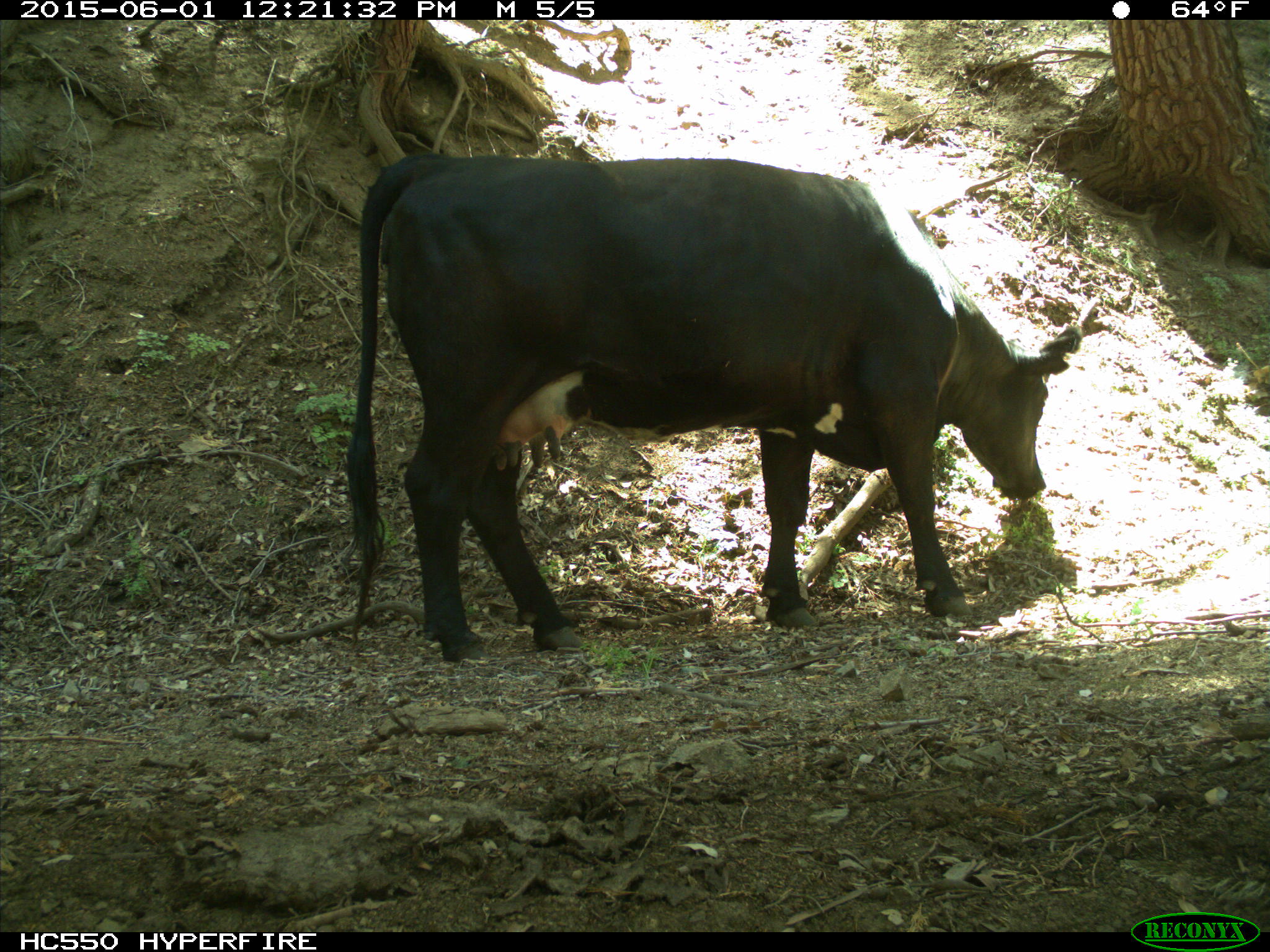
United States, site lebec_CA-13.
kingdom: Animalia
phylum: Chordata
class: Mammalia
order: Artiodactyla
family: Bovidae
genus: Bos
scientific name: Bos taurus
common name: domestic cow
Bos taurus (domestic cow).